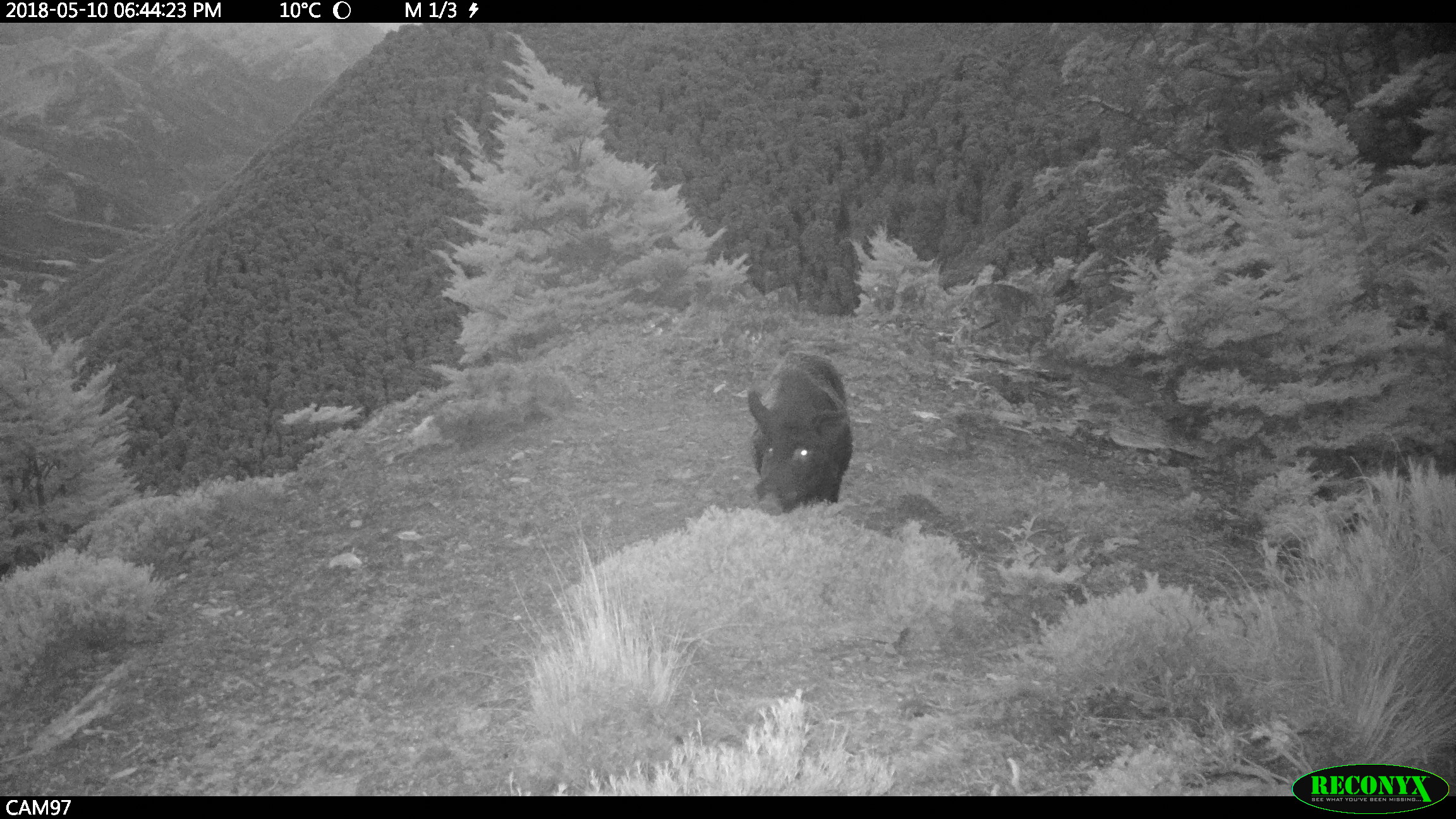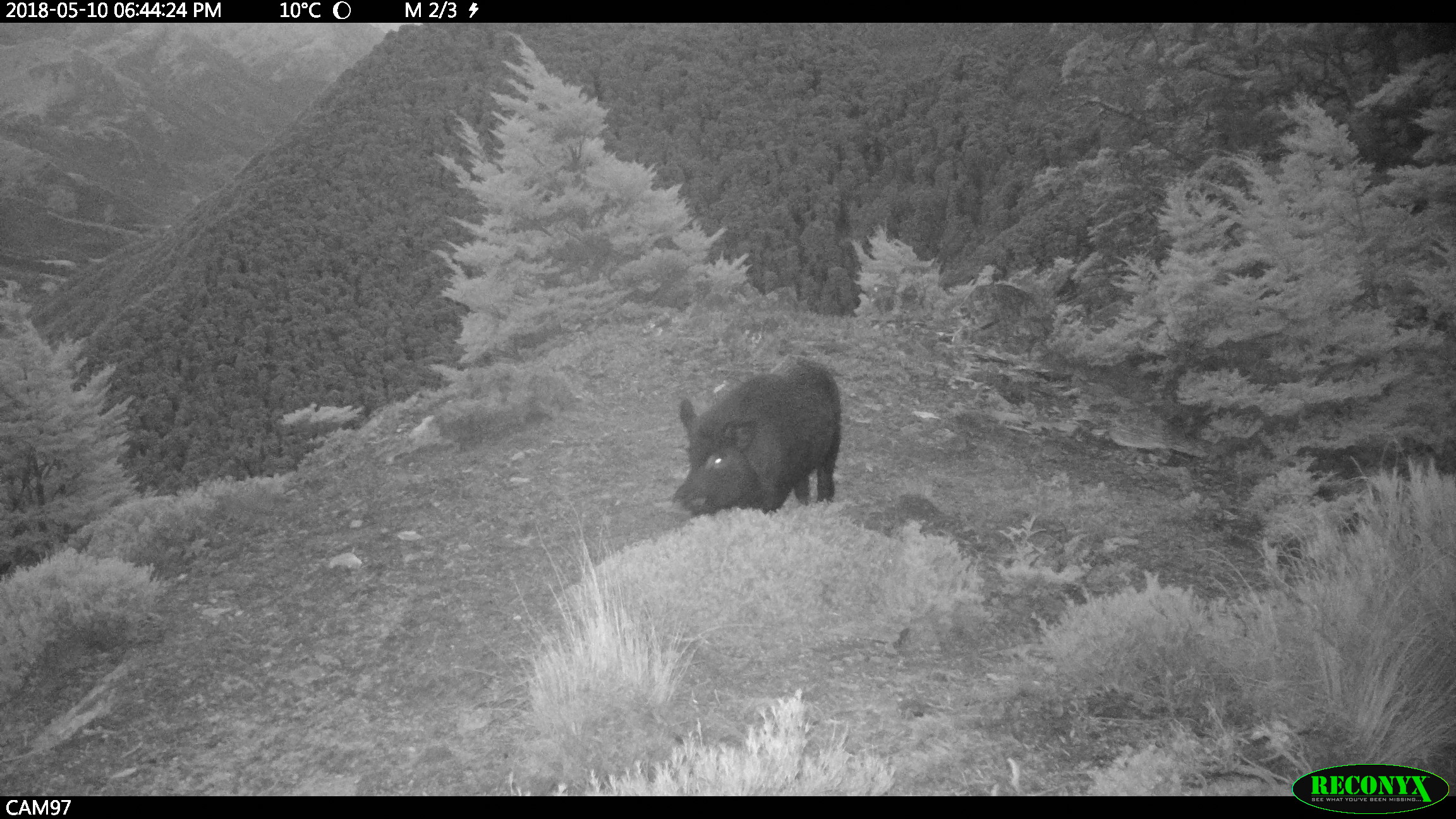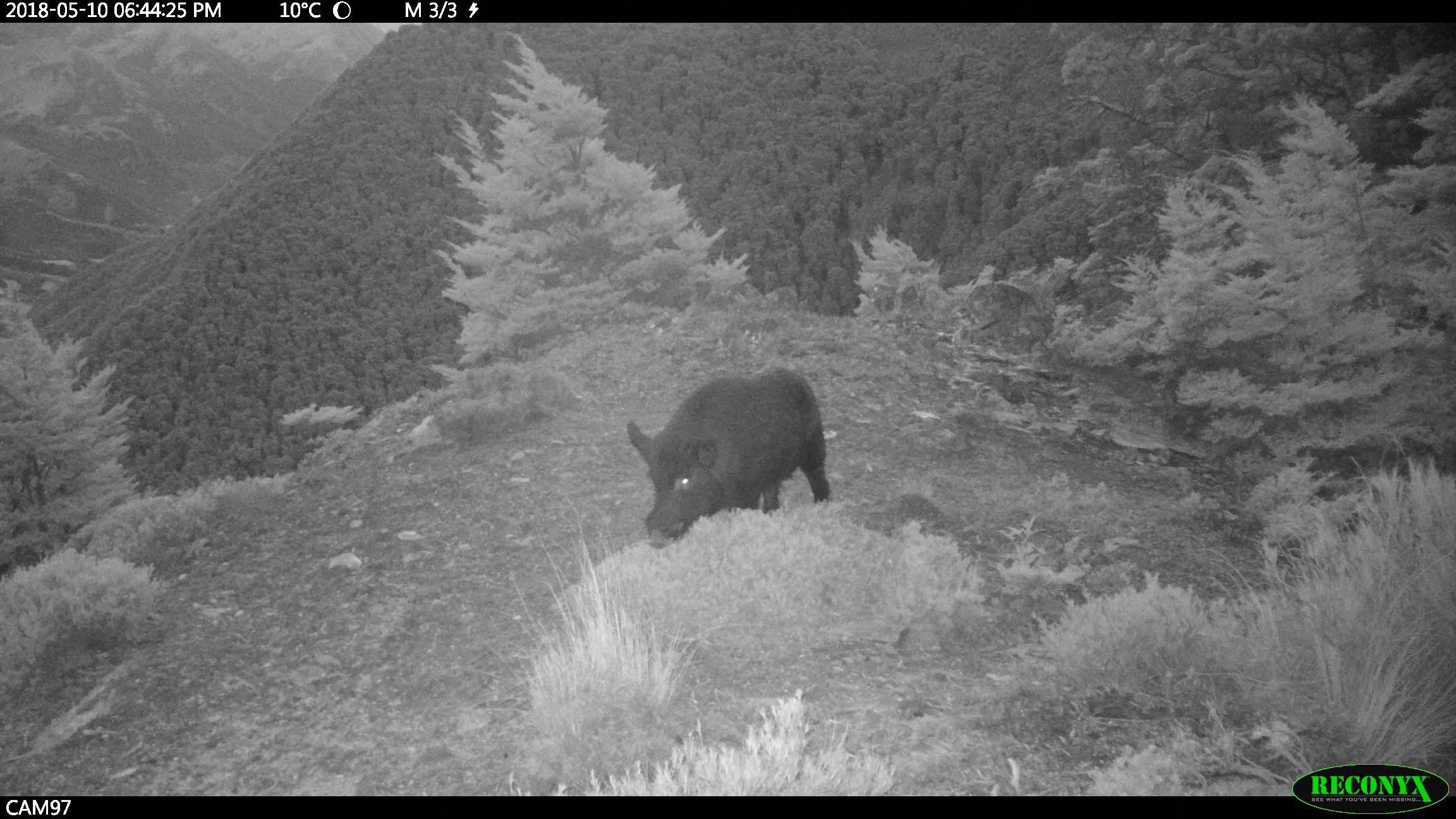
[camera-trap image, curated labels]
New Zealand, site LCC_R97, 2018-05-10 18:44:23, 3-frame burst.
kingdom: Animalia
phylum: Chordata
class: Mammalia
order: Artiodactyla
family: Suidae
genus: Sus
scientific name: Sus scrofa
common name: pig